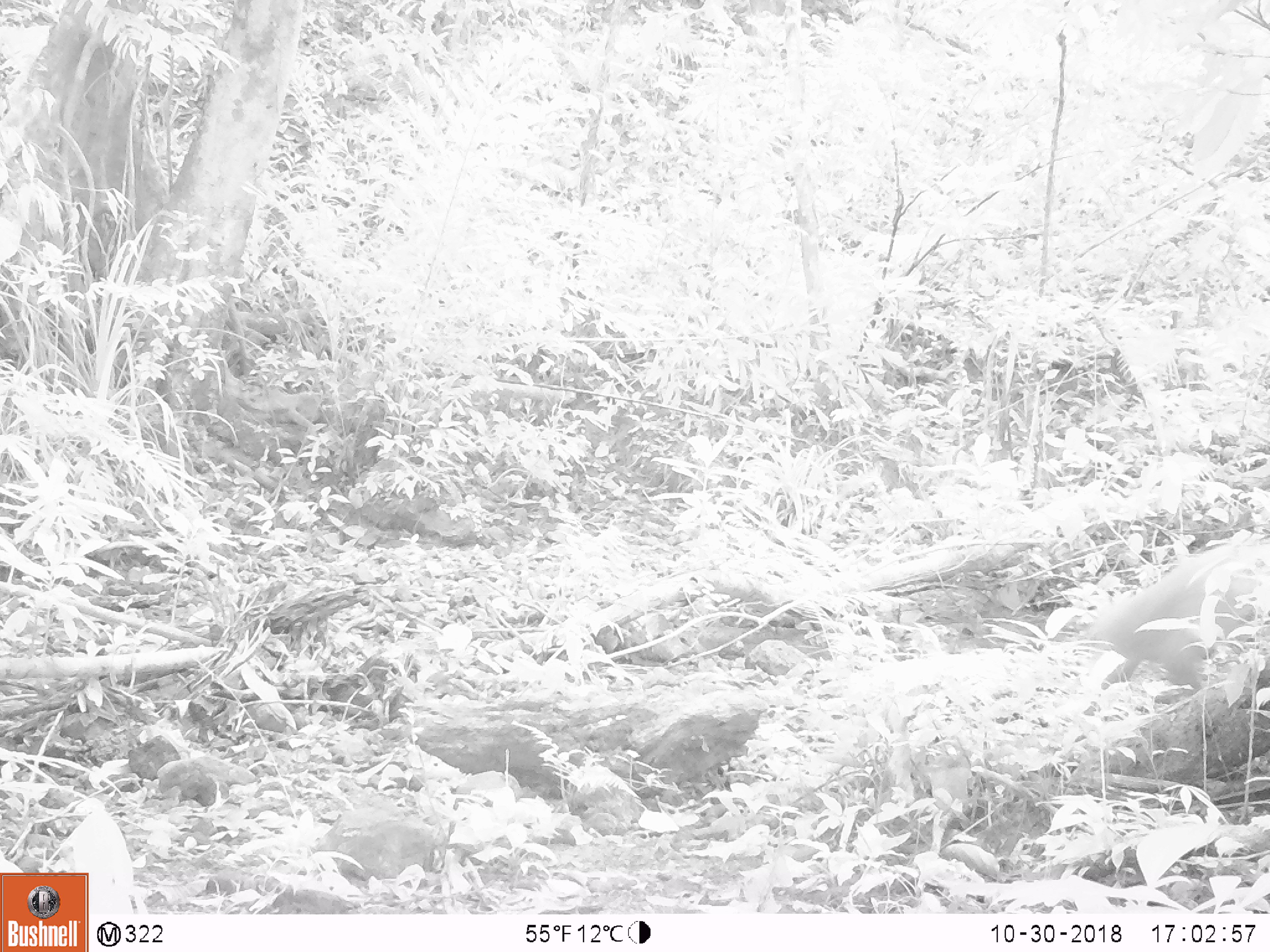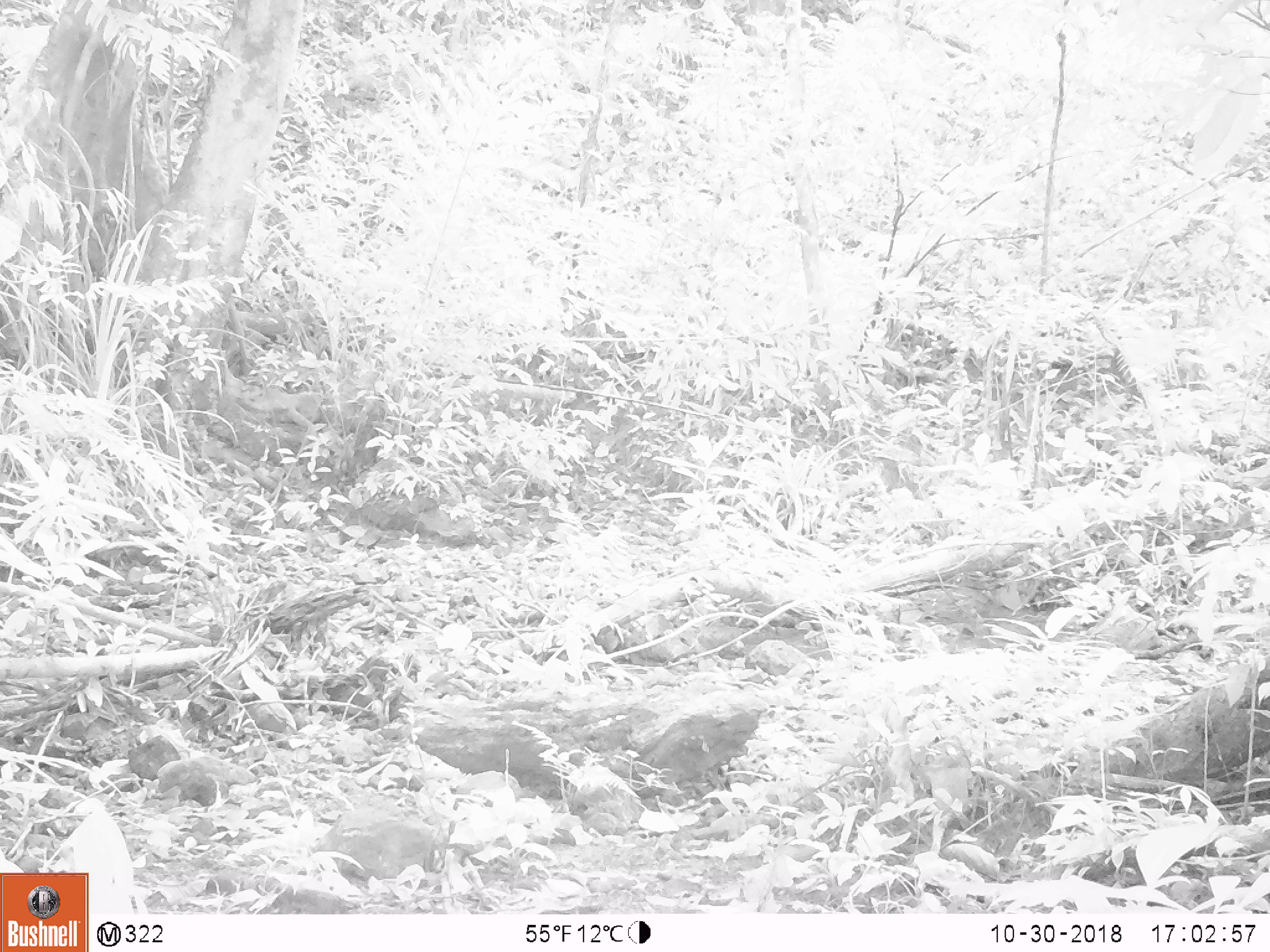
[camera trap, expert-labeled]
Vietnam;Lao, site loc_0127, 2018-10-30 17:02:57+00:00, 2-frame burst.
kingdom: Animalia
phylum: Chordata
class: Mammalia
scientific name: Mammalia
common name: mammal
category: unidentified small mammal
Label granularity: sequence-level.